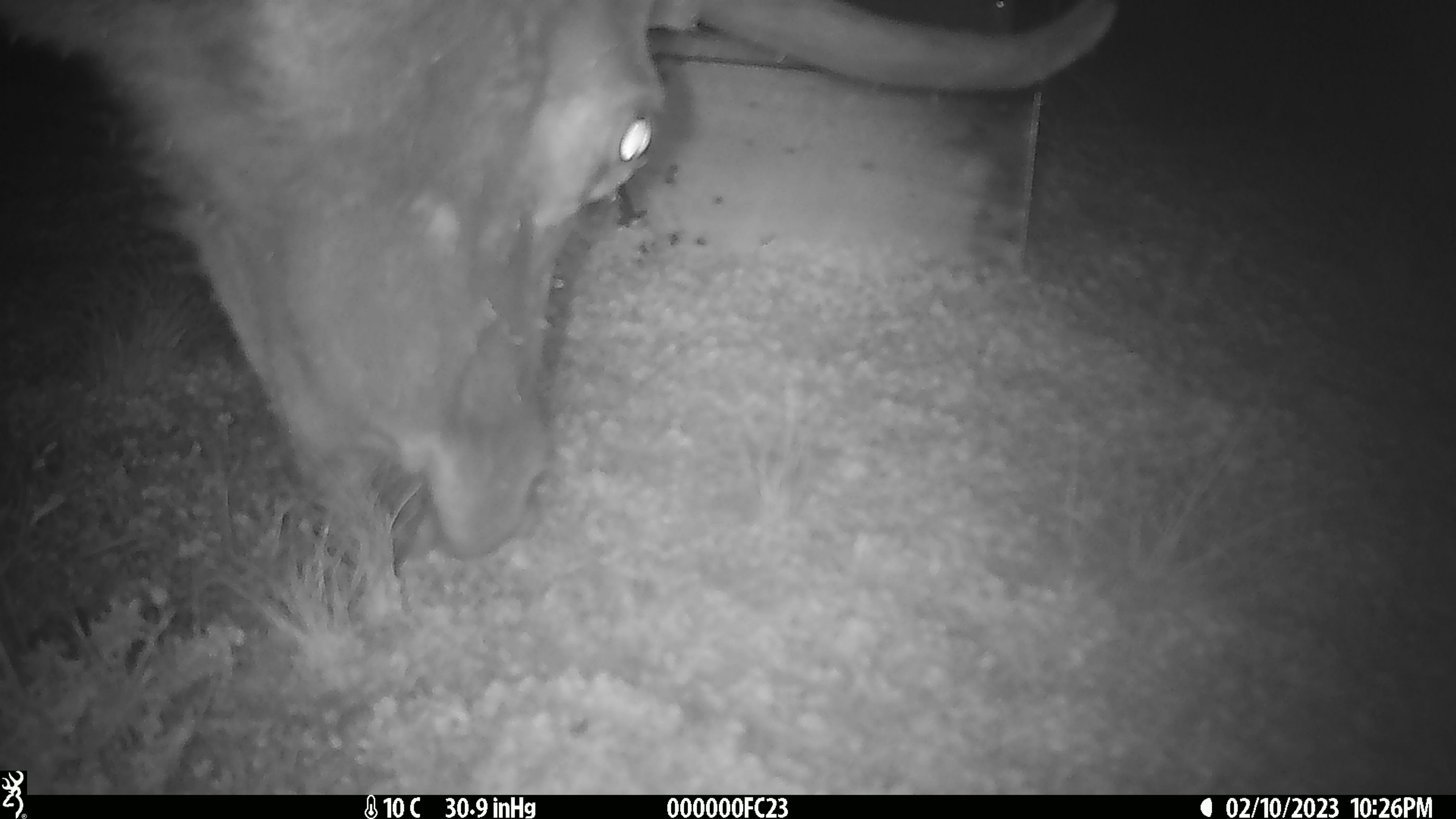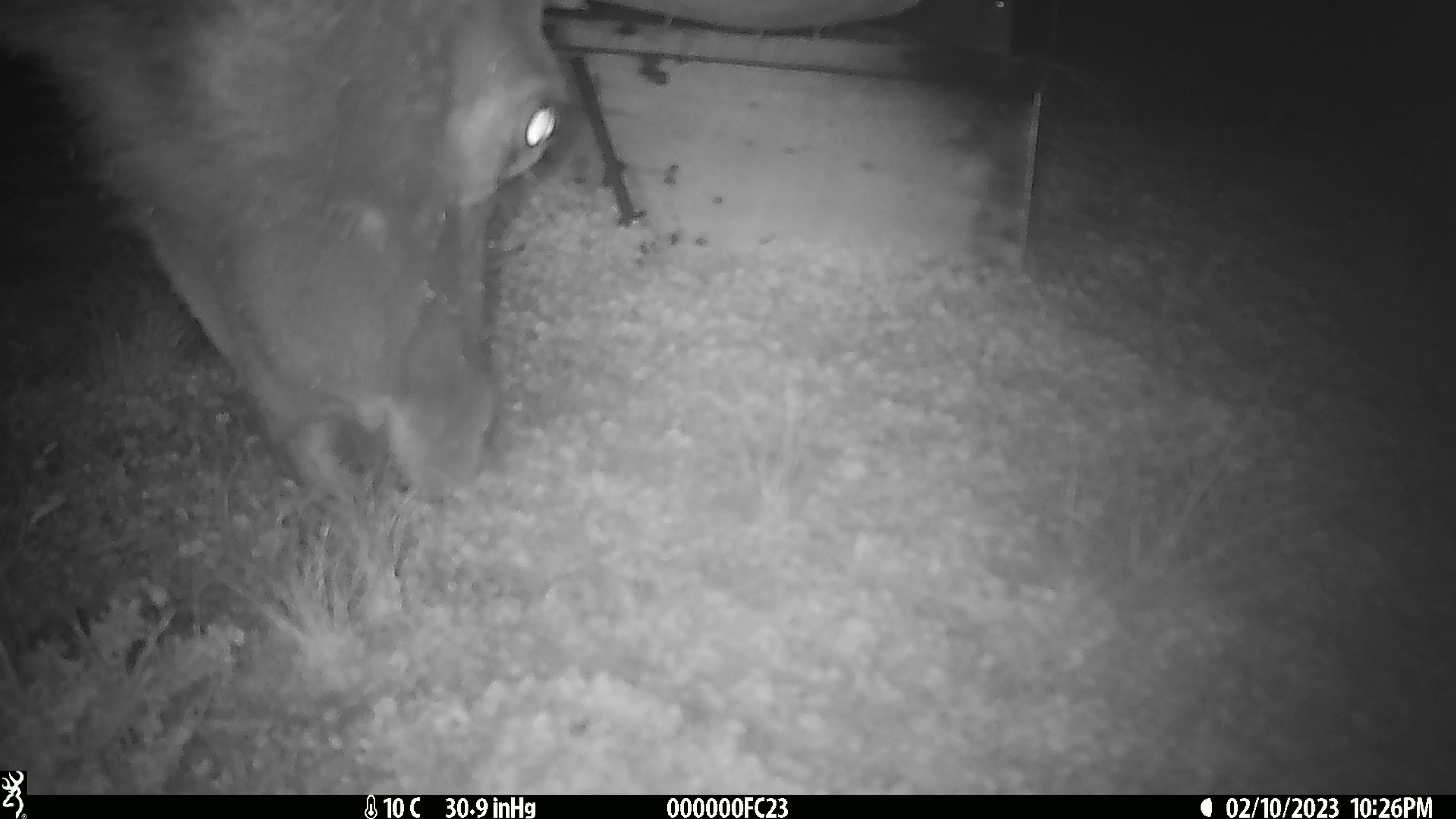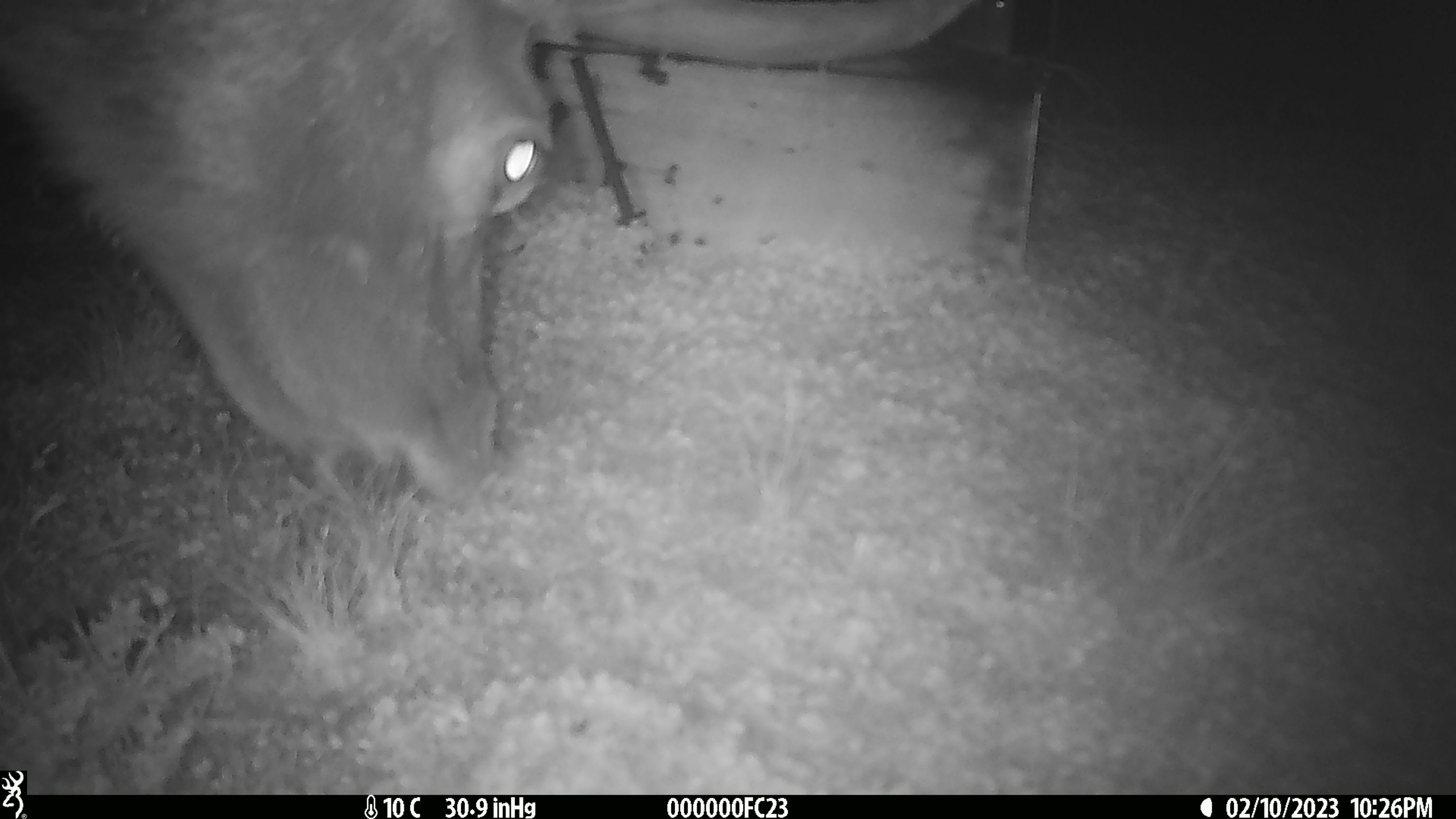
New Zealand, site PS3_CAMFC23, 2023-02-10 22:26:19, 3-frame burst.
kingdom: Animalia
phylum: Chordata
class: Mammalia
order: Artiodactyla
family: Cervidae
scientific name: Cervidae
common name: deer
Deer (Cervidae).